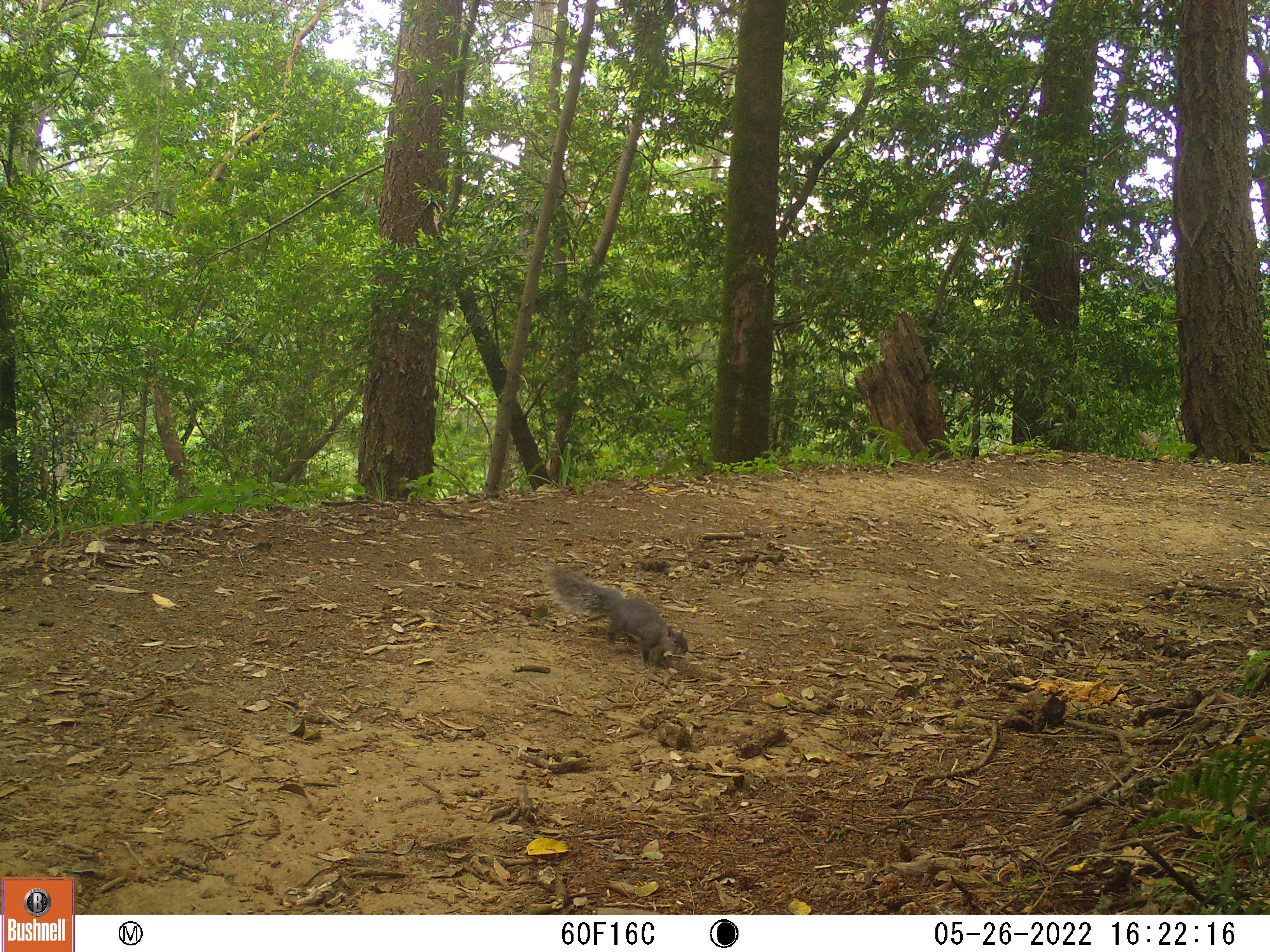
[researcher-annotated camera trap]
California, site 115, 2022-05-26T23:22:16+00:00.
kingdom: Animalia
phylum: Chordata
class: Mammalia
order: Rodentia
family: Sciuridae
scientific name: Sciuridae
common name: squirrel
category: unknown squirrel